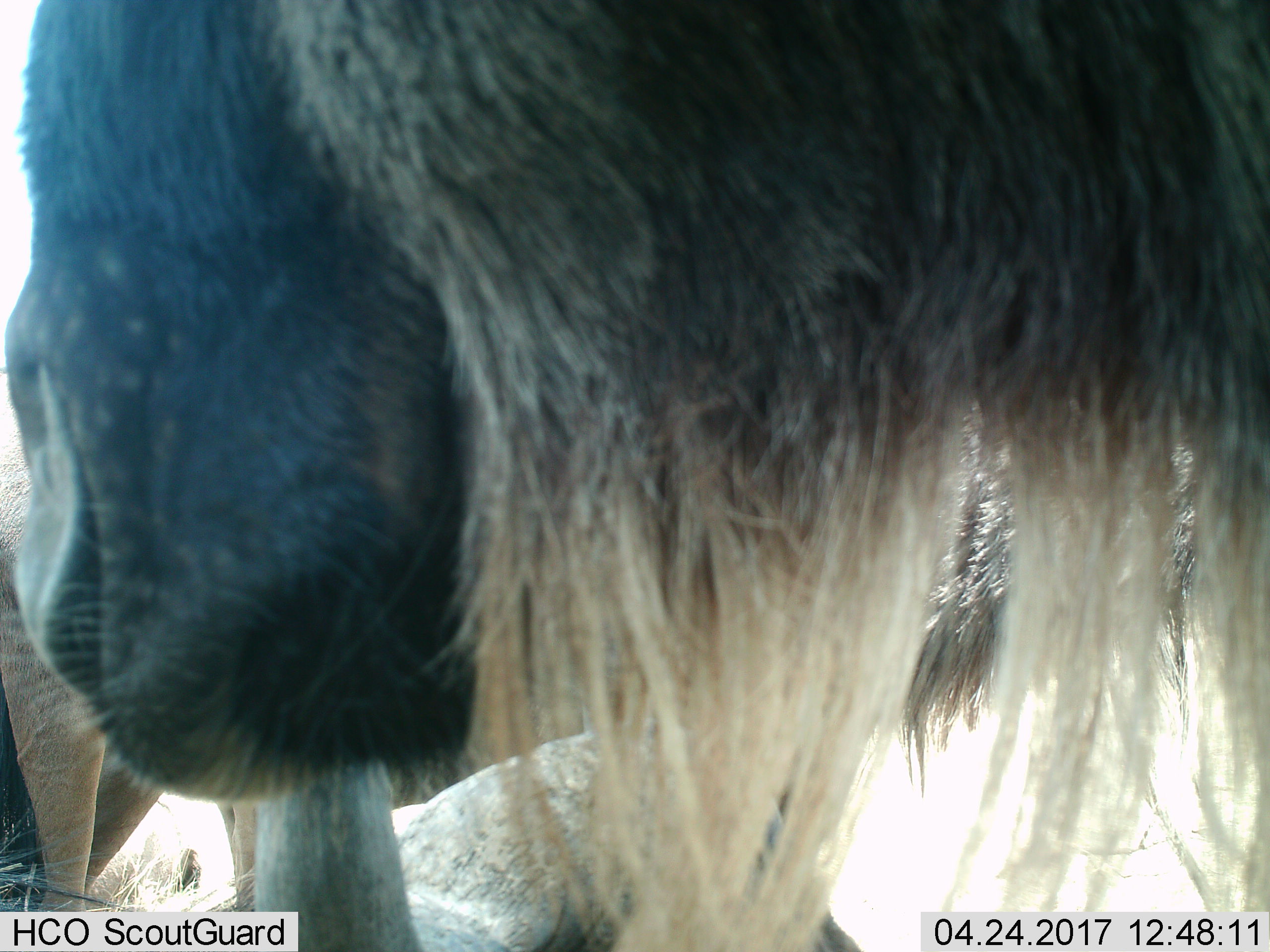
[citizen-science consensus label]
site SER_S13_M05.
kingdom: Animalia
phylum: Chordata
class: Mammalia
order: Artiodactyla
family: Bovidae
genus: Connochaetes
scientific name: Connochaetes taurinus taurinus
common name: blue wildebeest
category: wildebeestblue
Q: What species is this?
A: Wildebeestblue (blue wildebeest) (Connochaetes taurinus taurinus).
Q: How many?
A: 3.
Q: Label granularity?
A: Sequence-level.